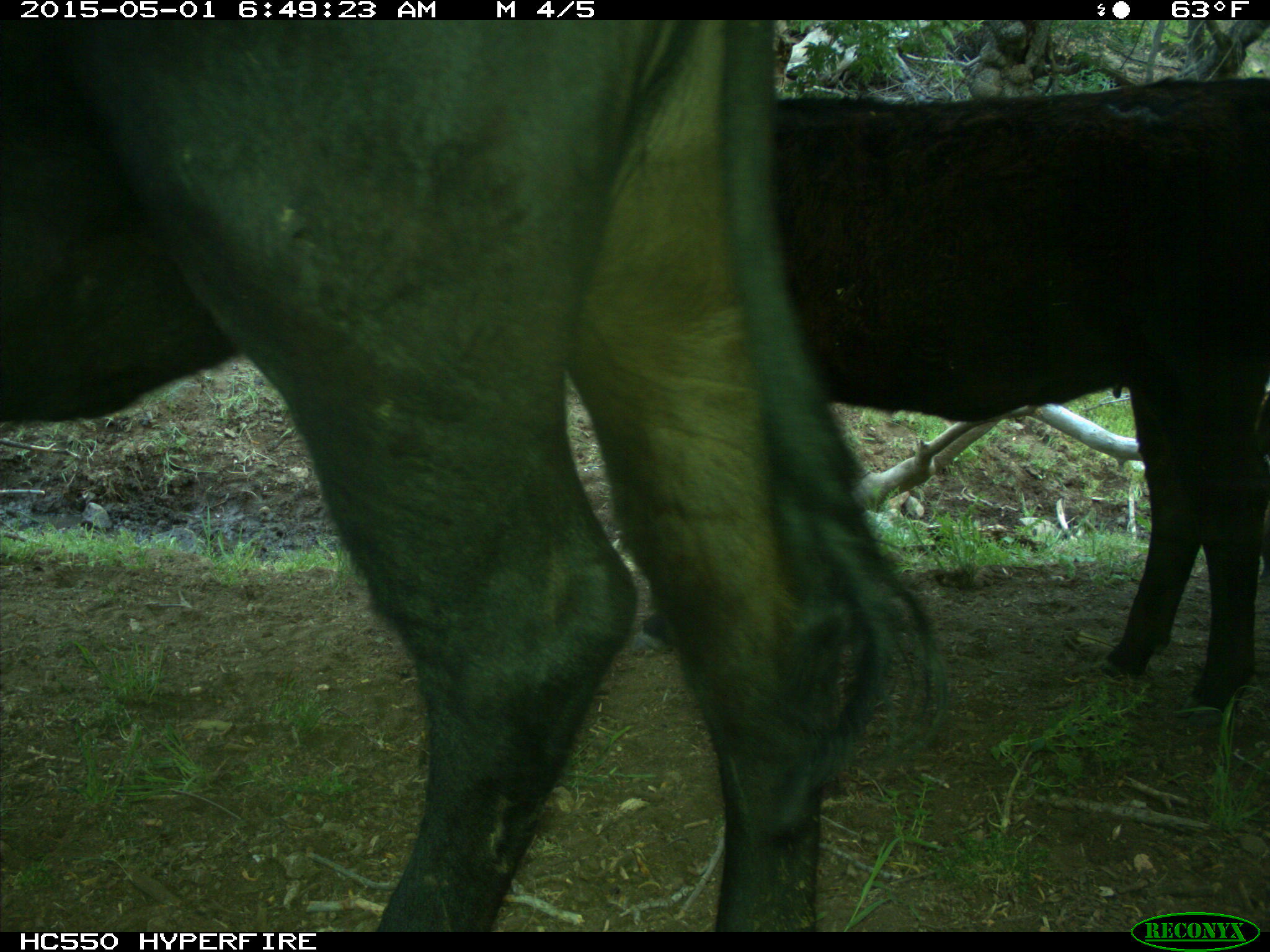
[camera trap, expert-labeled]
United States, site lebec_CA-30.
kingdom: Animalia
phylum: Chordata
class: Mammalia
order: Artiodactyla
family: Bovidae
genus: Bos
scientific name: Bos taurus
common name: domestic cow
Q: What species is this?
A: Bos taurus (domestic cow).